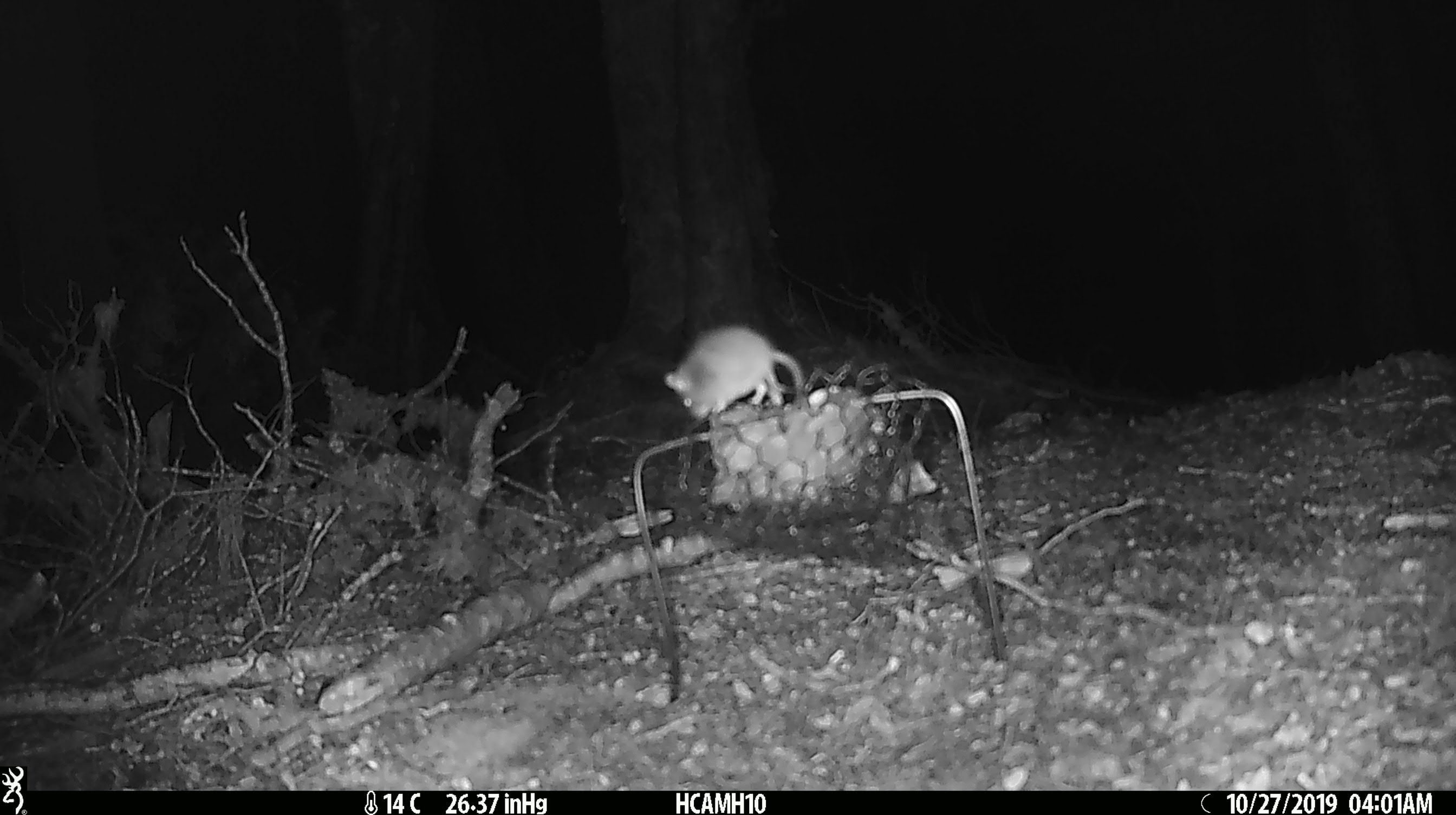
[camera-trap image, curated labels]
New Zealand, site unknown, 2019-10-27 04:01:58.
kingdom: Animalia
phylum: Chordata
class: Mammalia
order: Rodentia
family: Muridae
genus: Mus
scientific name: Mus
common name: mouse